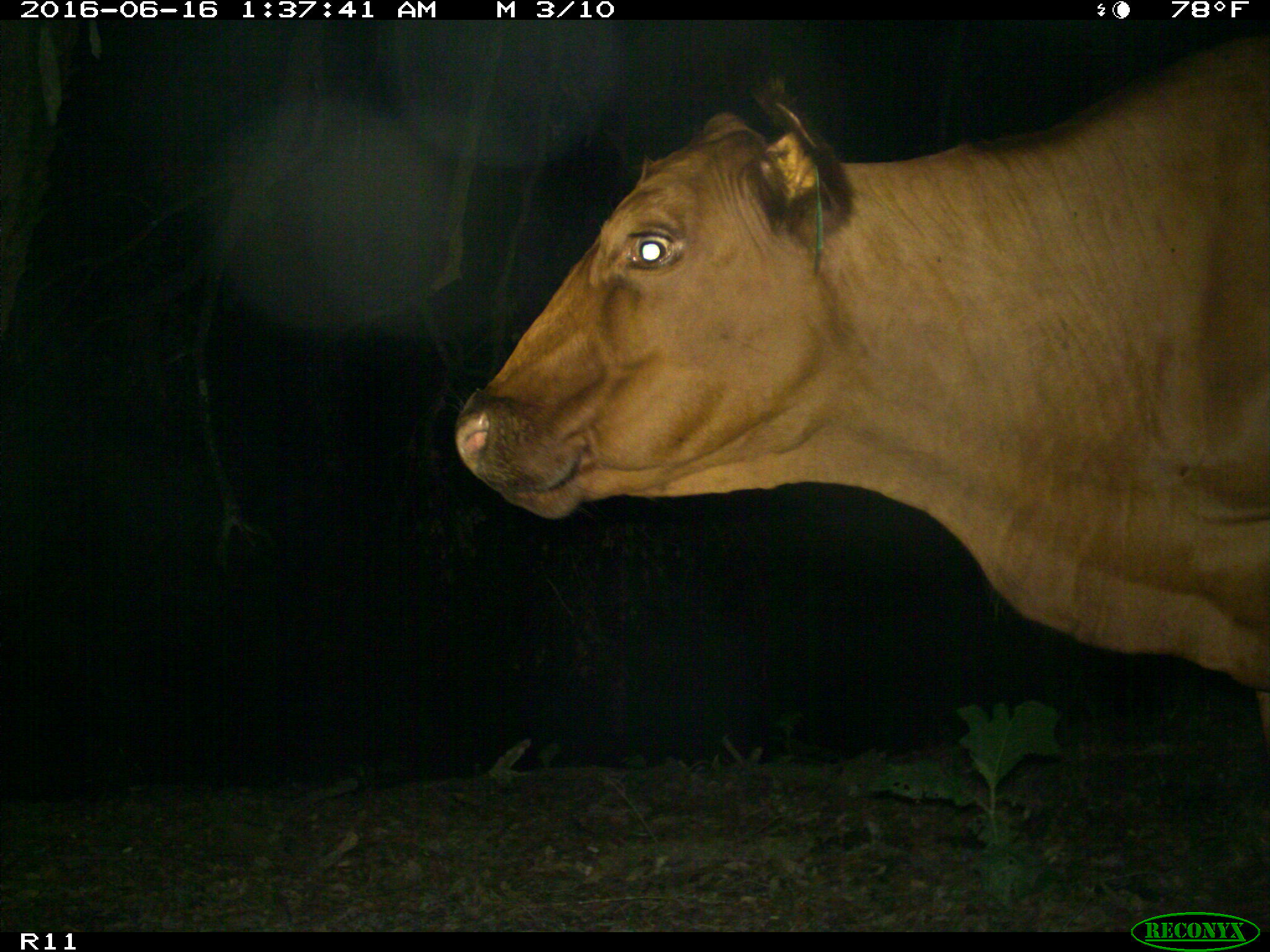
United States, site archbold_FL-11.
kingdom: Animalia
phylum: Chordata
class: Mammalia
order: Artiodactyla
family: Bovidae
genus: Bos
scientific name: Bos taurus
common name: domestic cow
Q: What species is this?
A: Bos taurus (domestic cow).